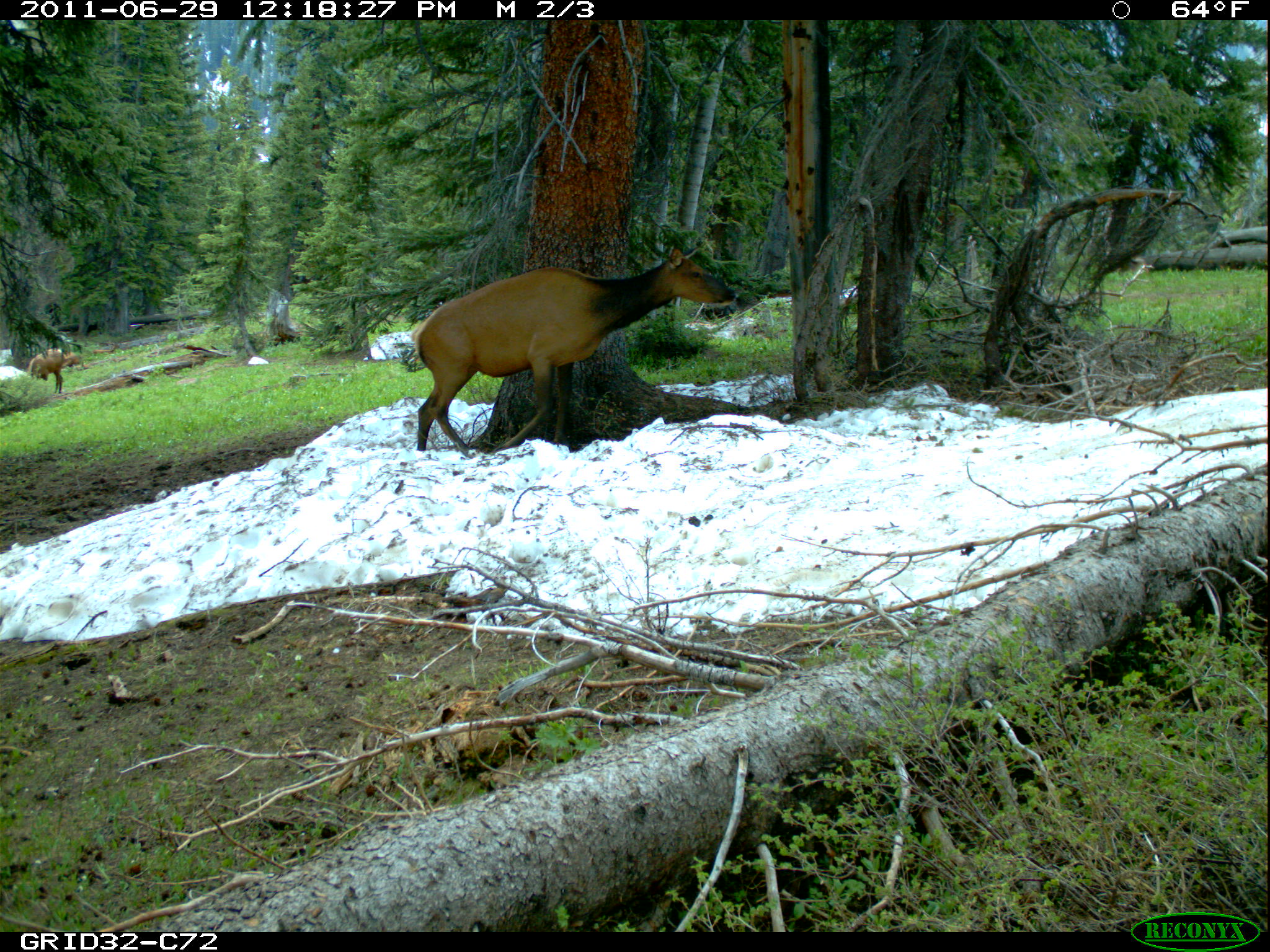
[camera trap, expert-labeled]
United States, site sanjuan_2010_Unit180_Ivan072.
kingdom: Animalia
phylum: Chordata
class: Mammalia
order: Artiodactyla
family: Cervidae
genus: Cervus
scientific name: Cervus elaphus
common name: red deer